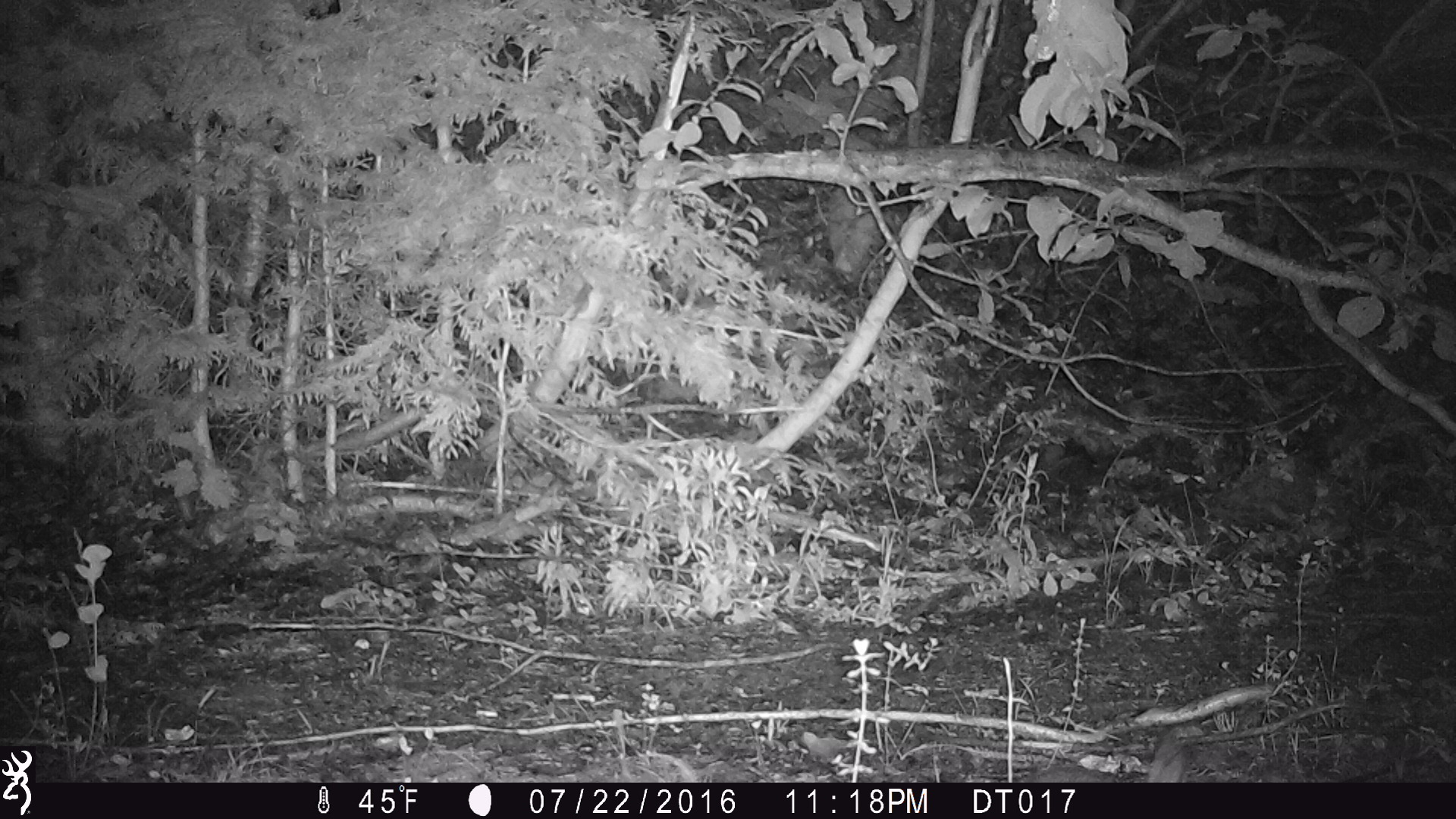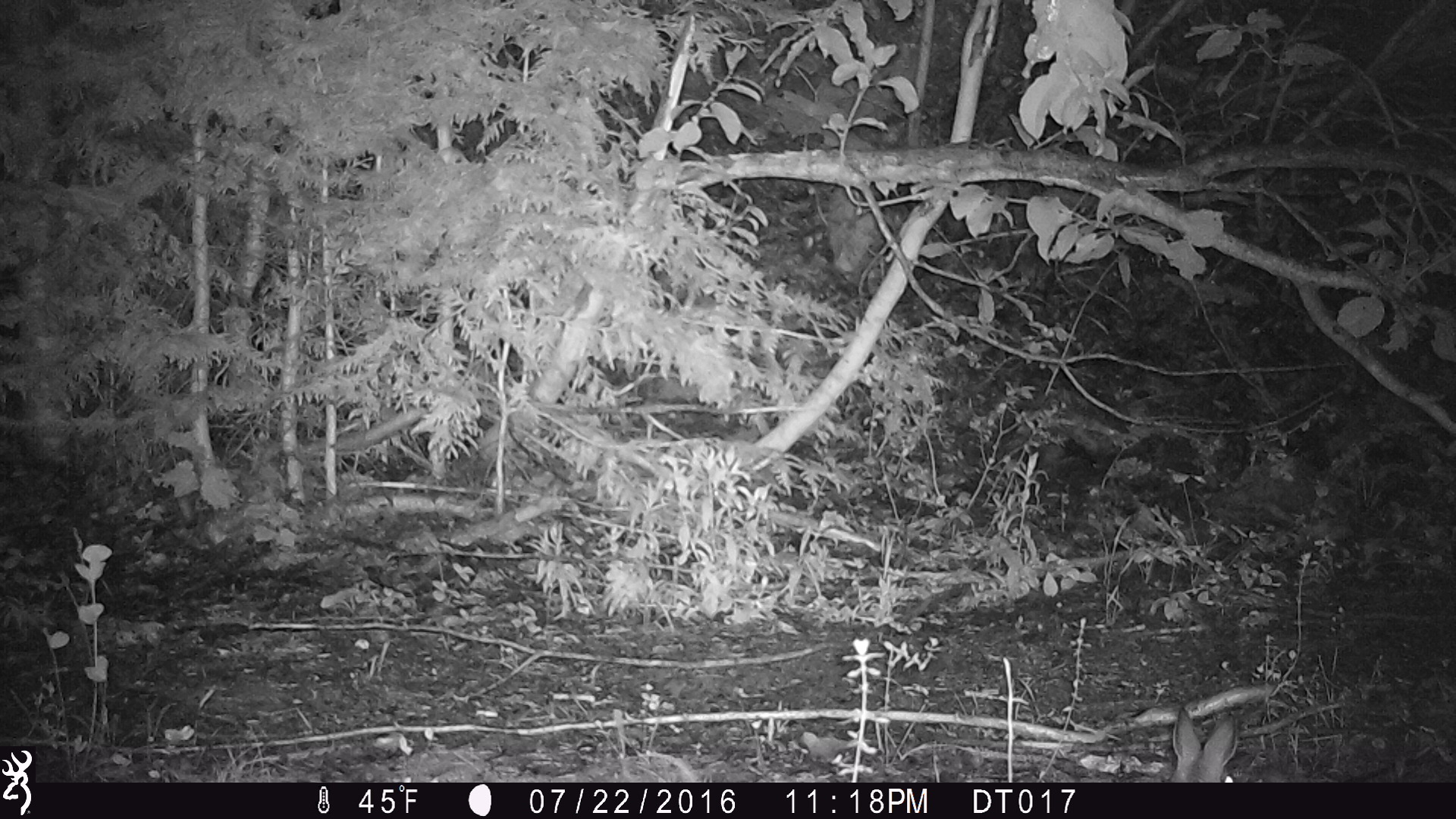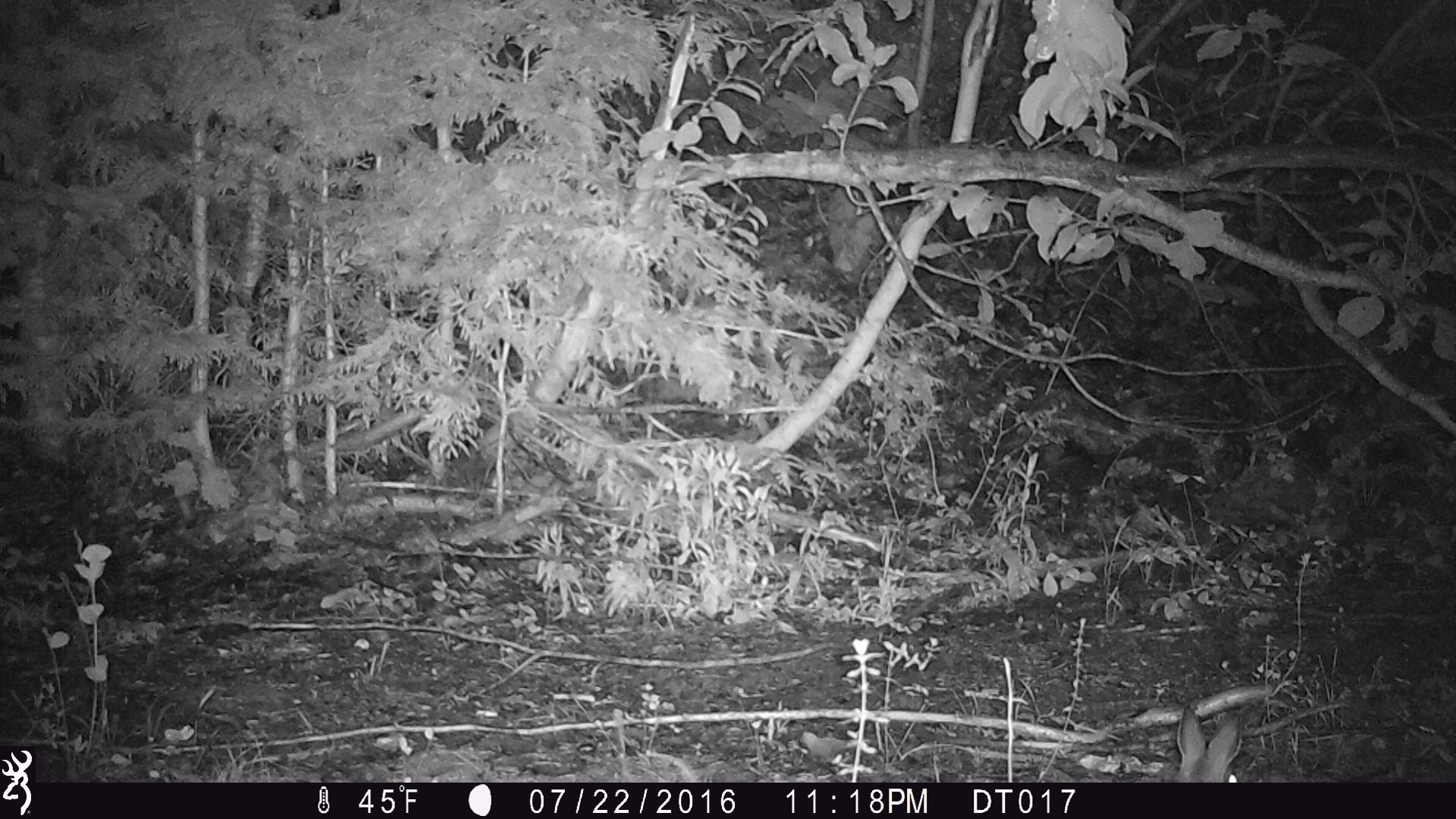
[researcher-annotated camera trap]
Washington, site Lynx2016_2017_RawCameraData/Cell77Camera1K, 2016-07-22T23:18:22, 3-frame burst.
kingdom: Animalia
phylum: Chordata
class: Mammalia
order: Lagomorpha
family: Leporidae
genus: Lepus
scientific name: Lepus americanus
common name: snowshoe hare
Lepus americanus (snowshoe hare). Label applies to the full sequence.